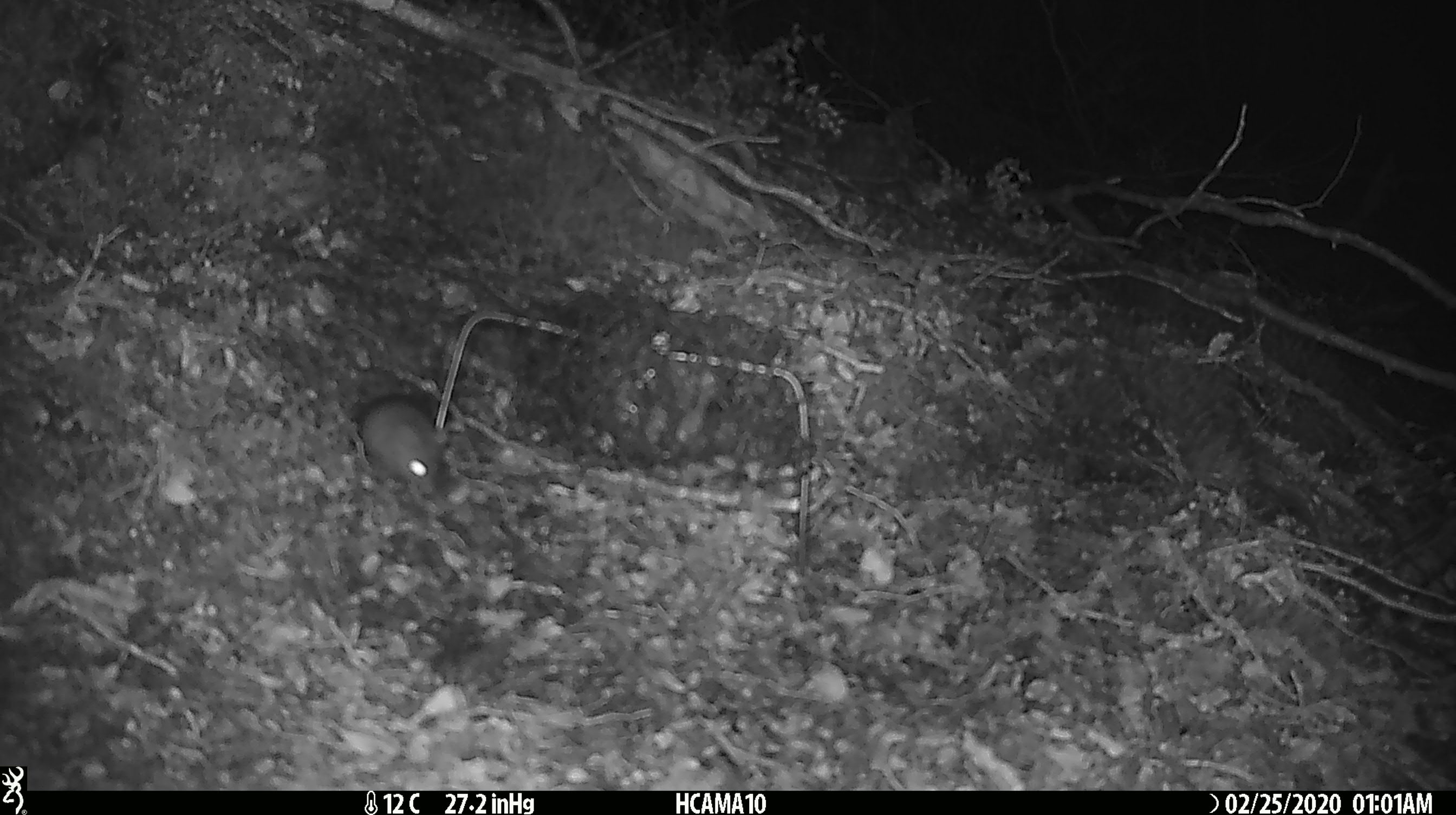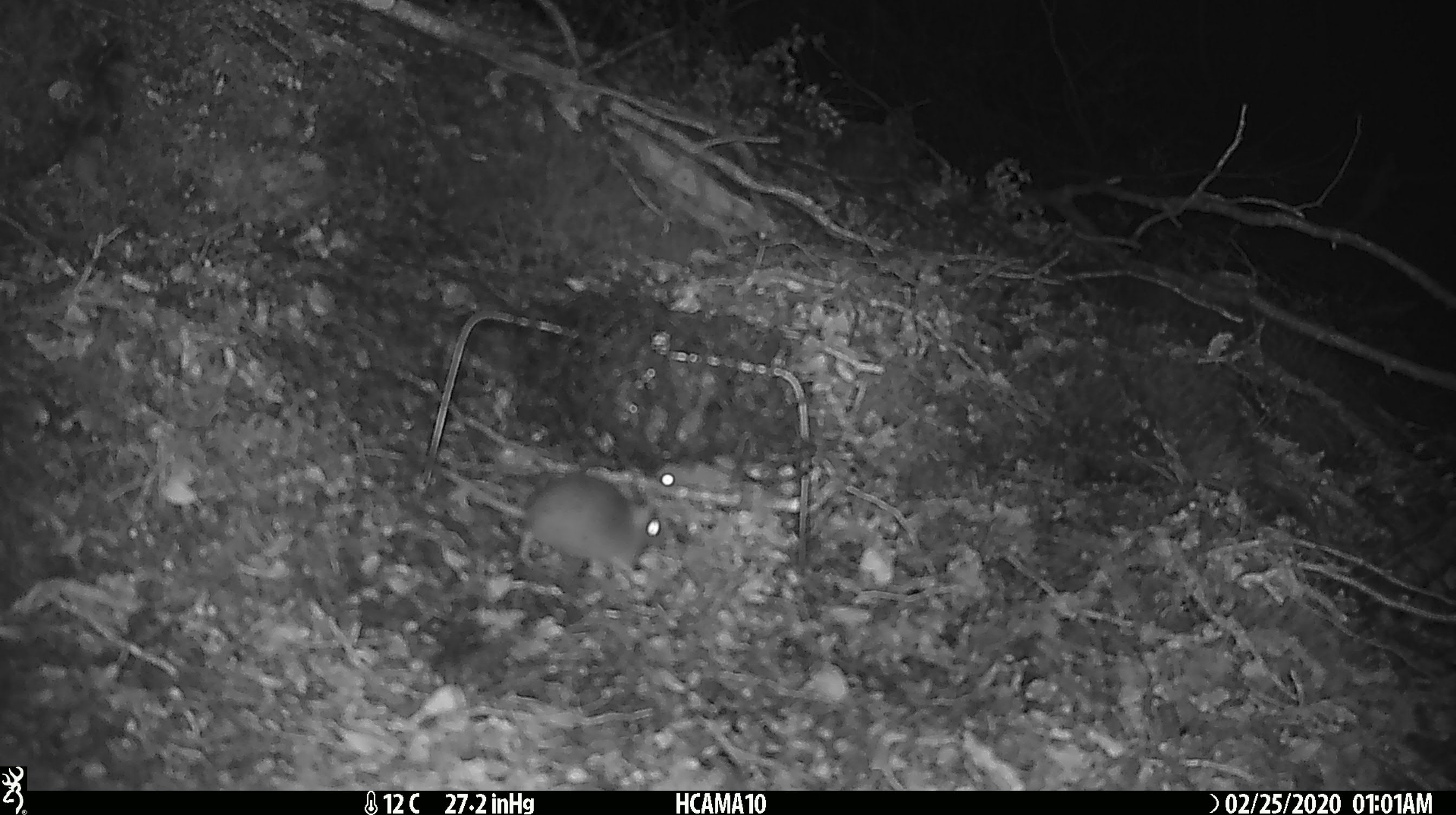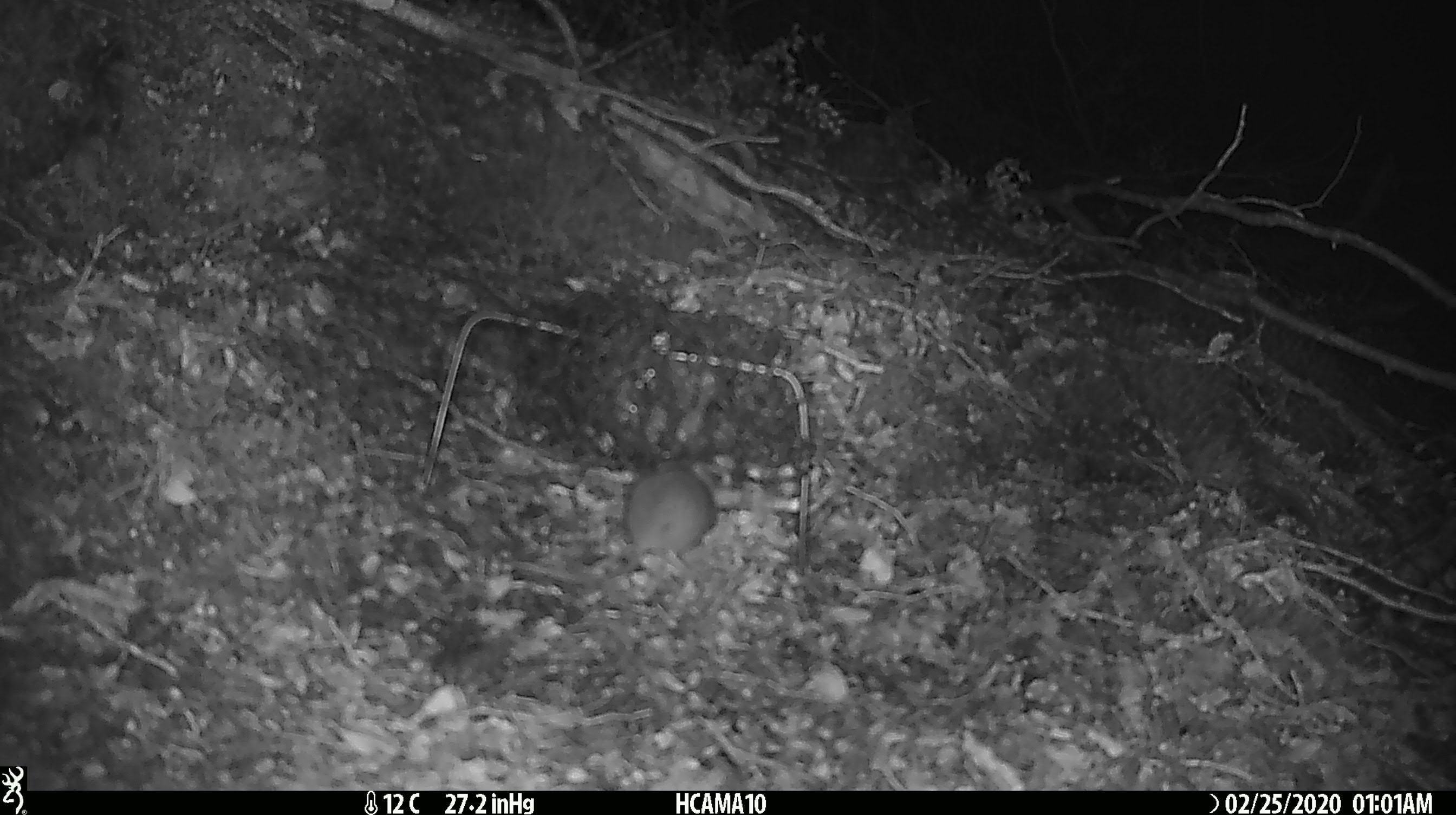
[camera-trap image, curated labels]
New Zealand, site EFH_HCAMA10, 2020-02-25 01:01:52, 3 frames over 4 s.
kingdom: Animalia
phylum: Chordata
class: Mammalia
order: Rodentia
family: Muridae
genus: Mus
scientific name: Mus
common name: mouse